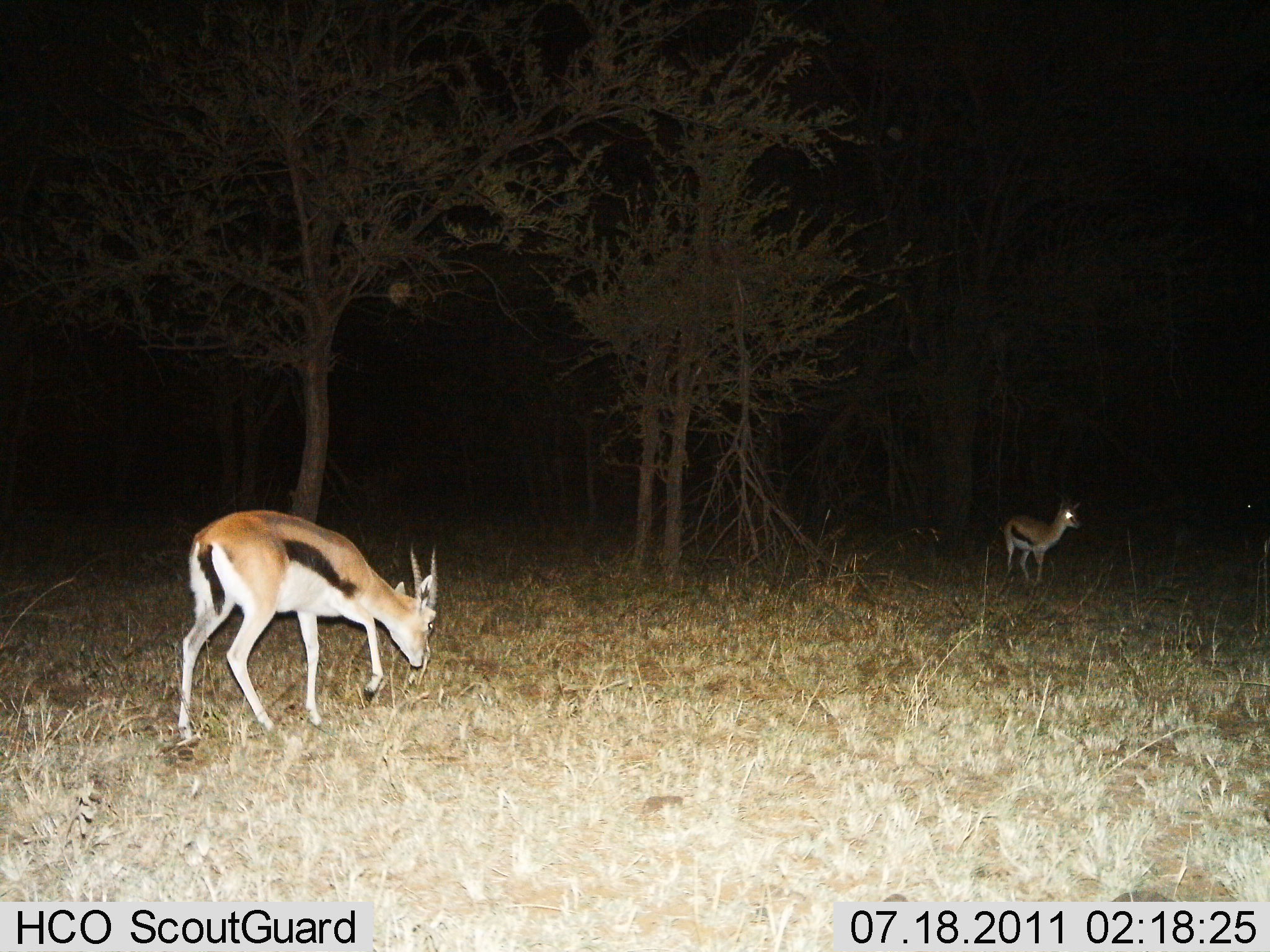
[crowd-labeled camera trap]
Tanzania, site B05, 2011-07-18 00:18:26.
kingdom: Animalia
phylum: Chordata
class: Mammalia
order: Artiodactyla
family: Bovidae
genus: Eudorcas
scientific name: Eudorcas thomsonii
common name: thomson's gazelle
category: gazellethomsons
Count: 2.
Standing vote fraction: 64%.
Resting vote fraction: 0%.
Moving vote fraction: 45%.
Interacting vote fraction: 0%.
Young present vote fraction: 0%.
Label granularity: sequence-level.